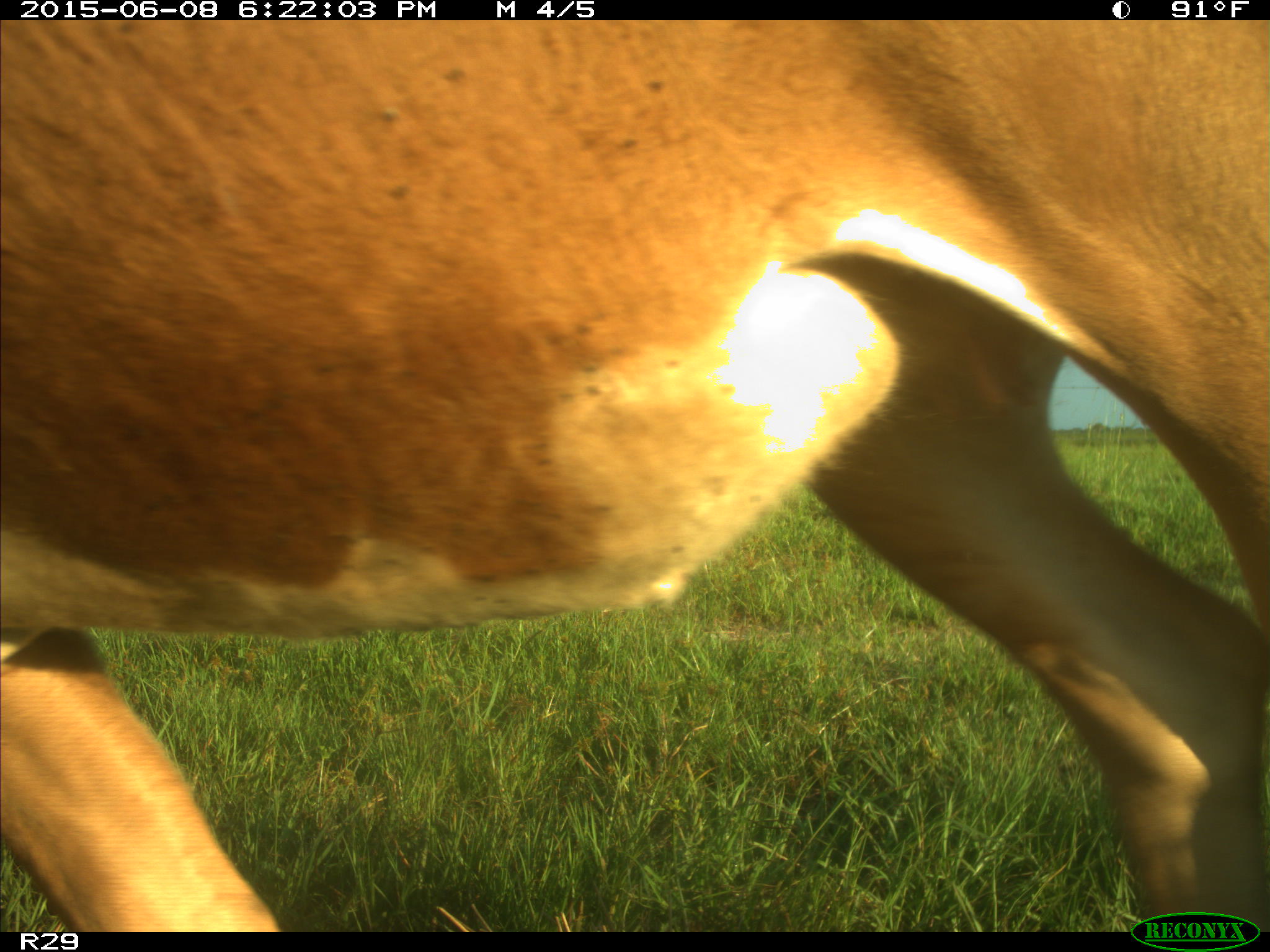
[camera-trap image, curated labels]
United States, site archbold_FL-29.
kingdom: Animalia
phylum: Chordata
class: Mammalia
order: Artiodactyla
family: Bovidae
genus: Bos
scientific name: Bos taurus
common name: domestic cow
Bos taurus (domestic cow).